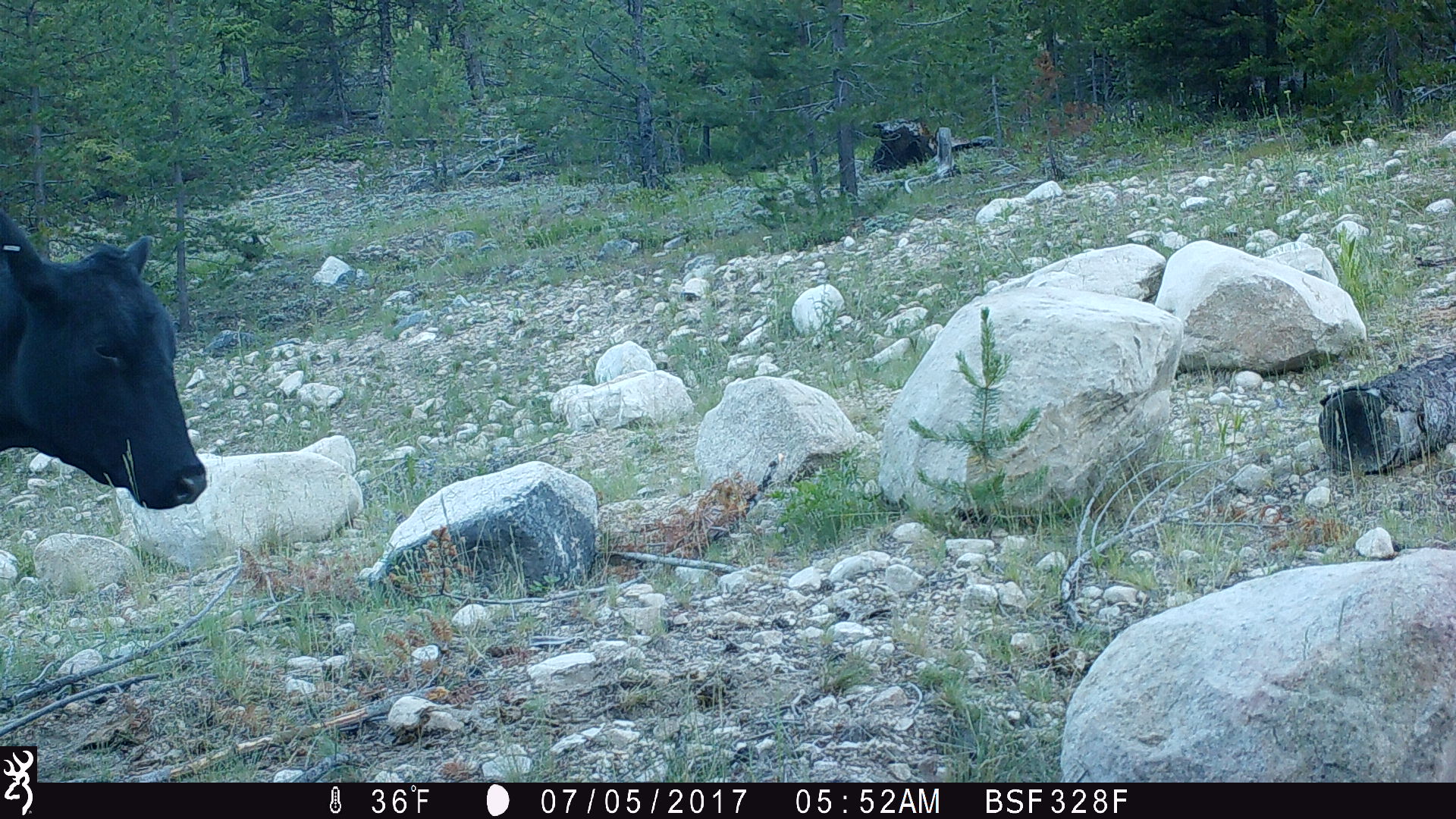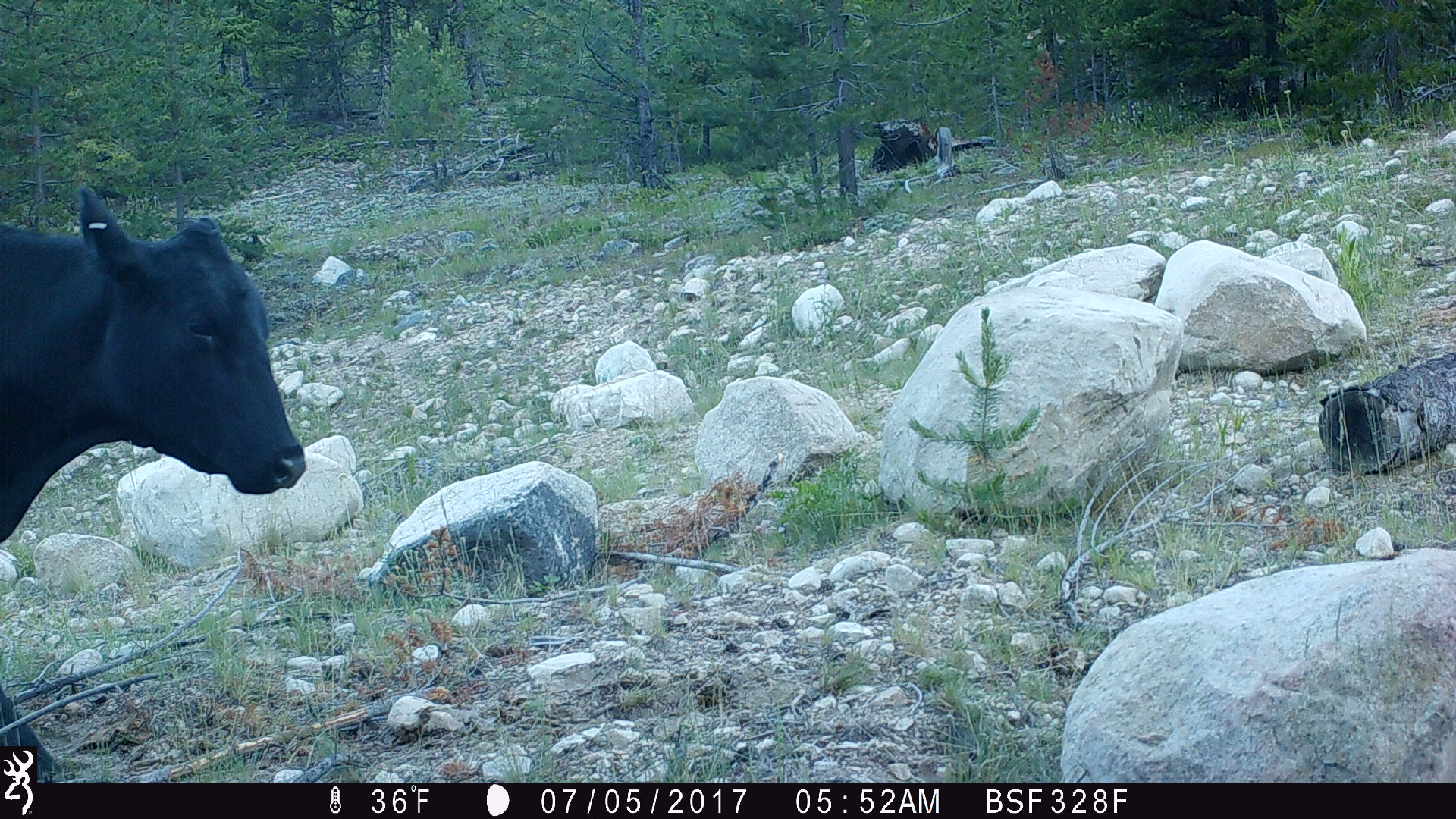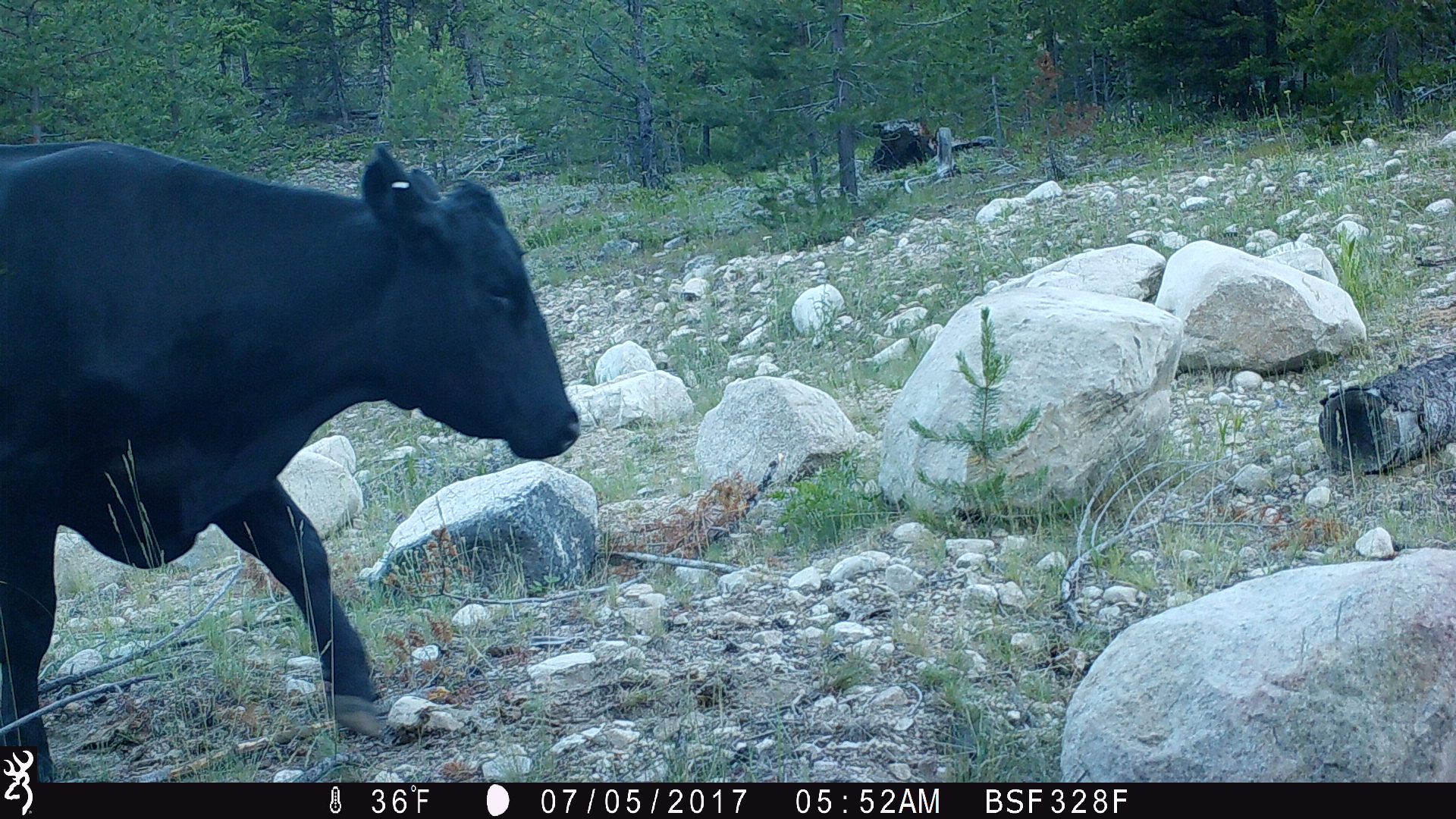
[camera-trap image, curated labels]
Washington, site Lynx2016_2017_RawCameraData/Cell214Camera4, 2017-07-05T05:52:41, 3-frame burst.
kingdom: Animalia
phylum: Chordata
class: Mammalia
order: Artiodactyla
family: Bovidae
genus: Bos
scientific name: Bos taurus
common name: domestic cattle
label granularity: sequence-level